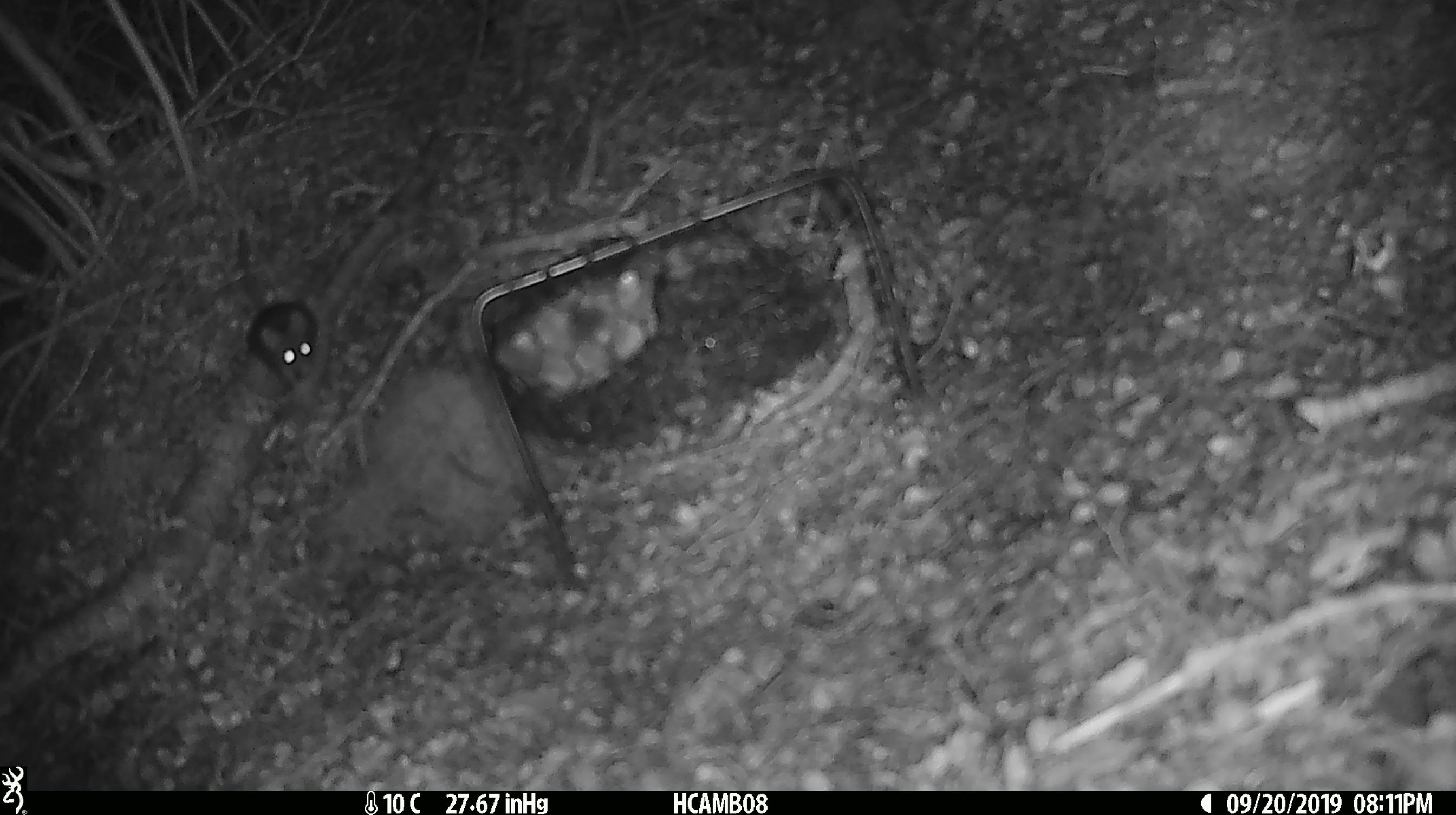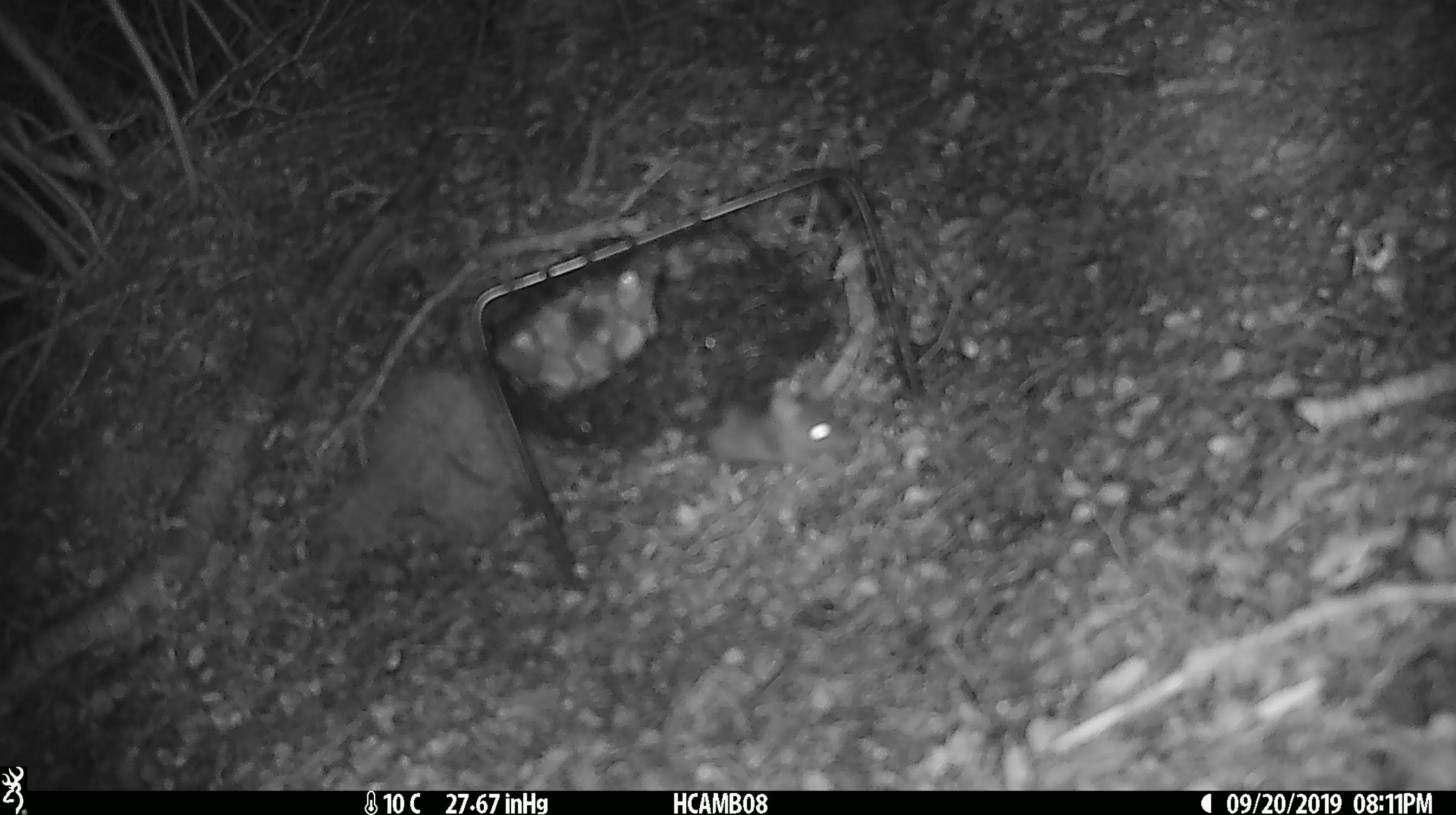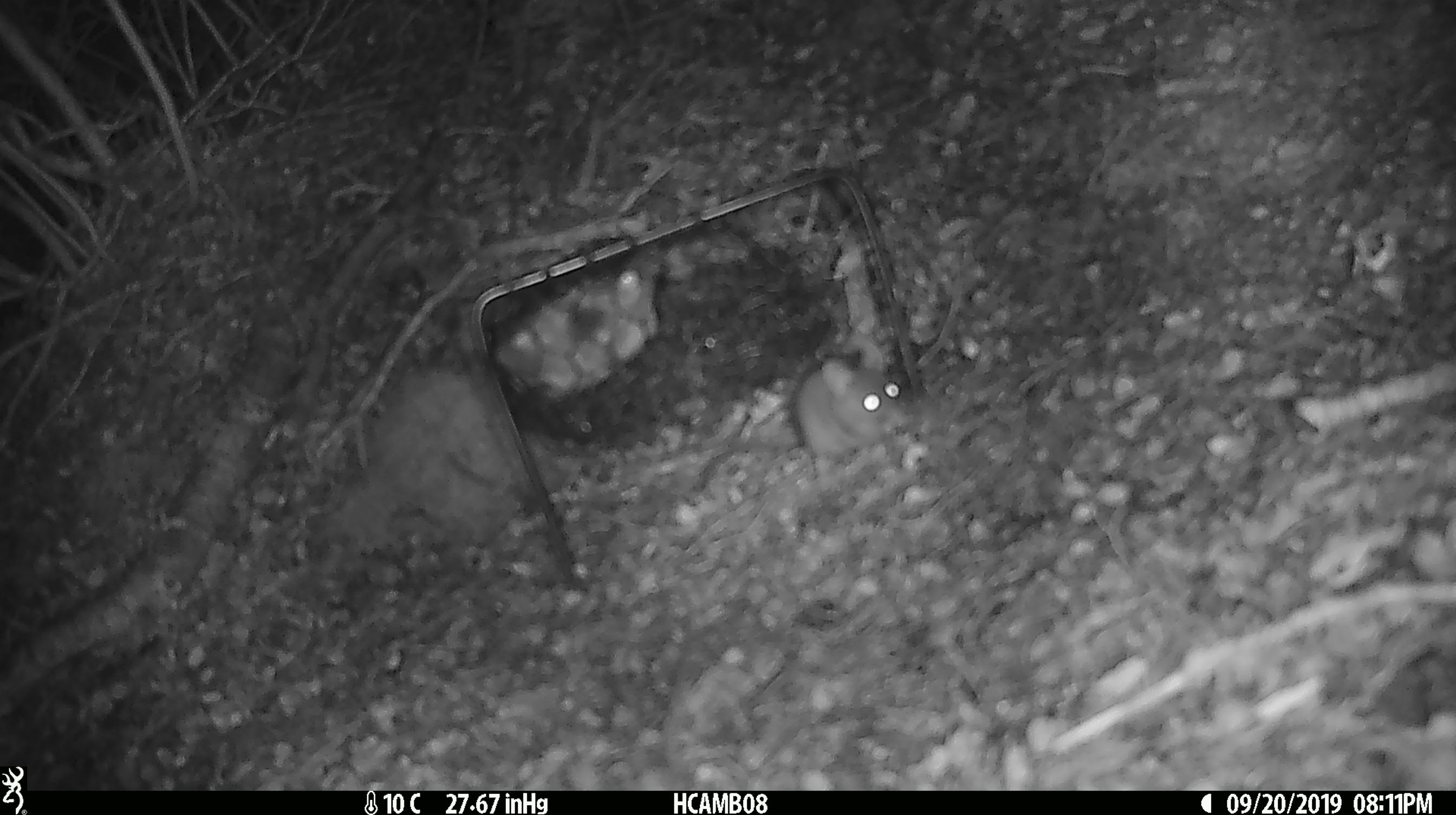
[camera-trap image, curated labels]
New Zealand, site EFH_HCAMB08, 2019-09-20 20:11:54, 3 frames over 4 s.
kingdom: Animalia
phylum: Chordata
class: Mammalia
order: Rodentia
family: Muridae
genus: Mus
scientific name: Mus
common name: mouse